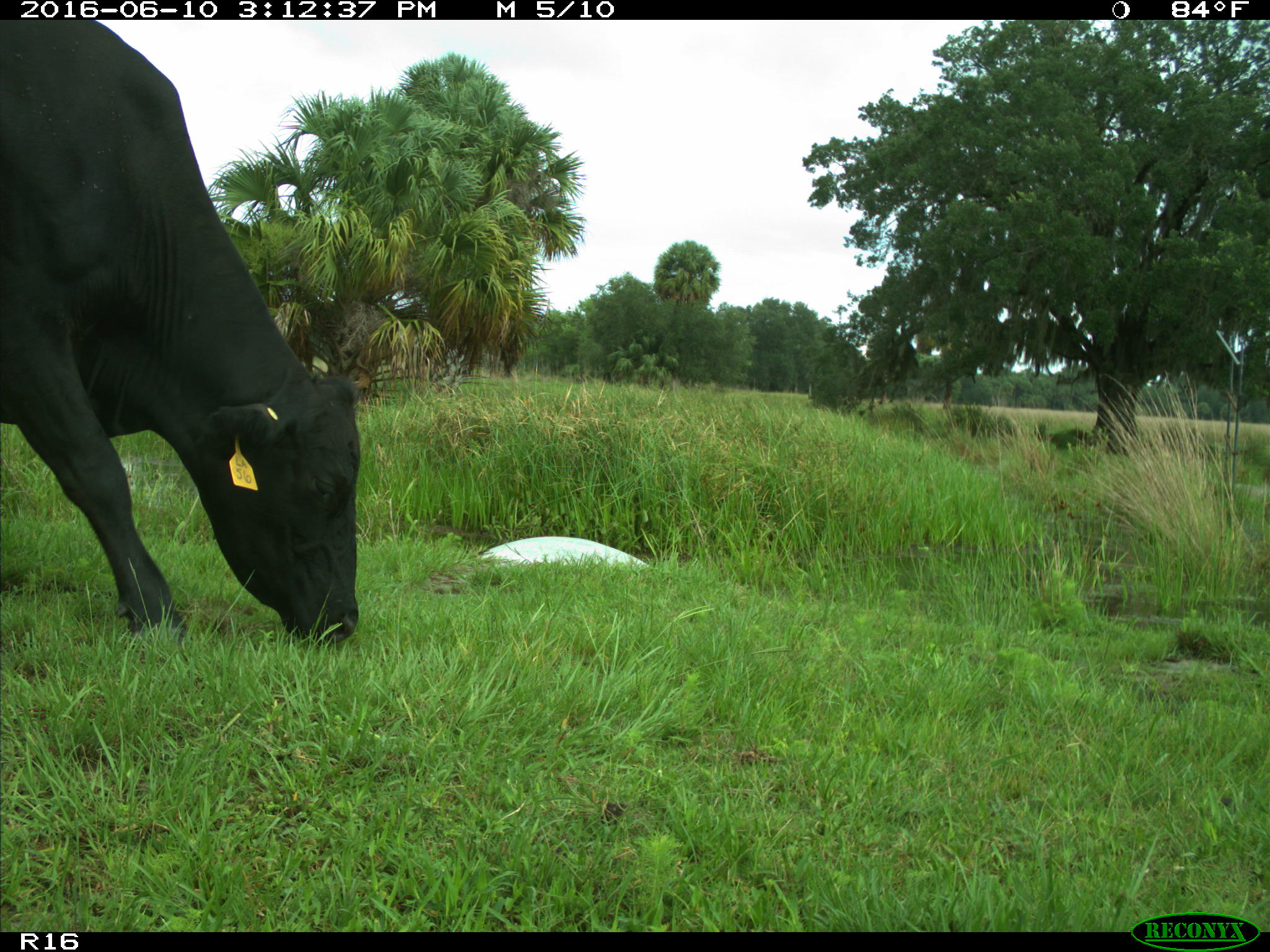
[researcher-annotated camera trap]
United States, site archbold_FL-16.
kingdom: Animalia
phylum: Chordata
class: Mammalia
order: Artiodactyla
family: Bovidae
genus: Bos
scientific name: Bos taurus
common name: domestic cow